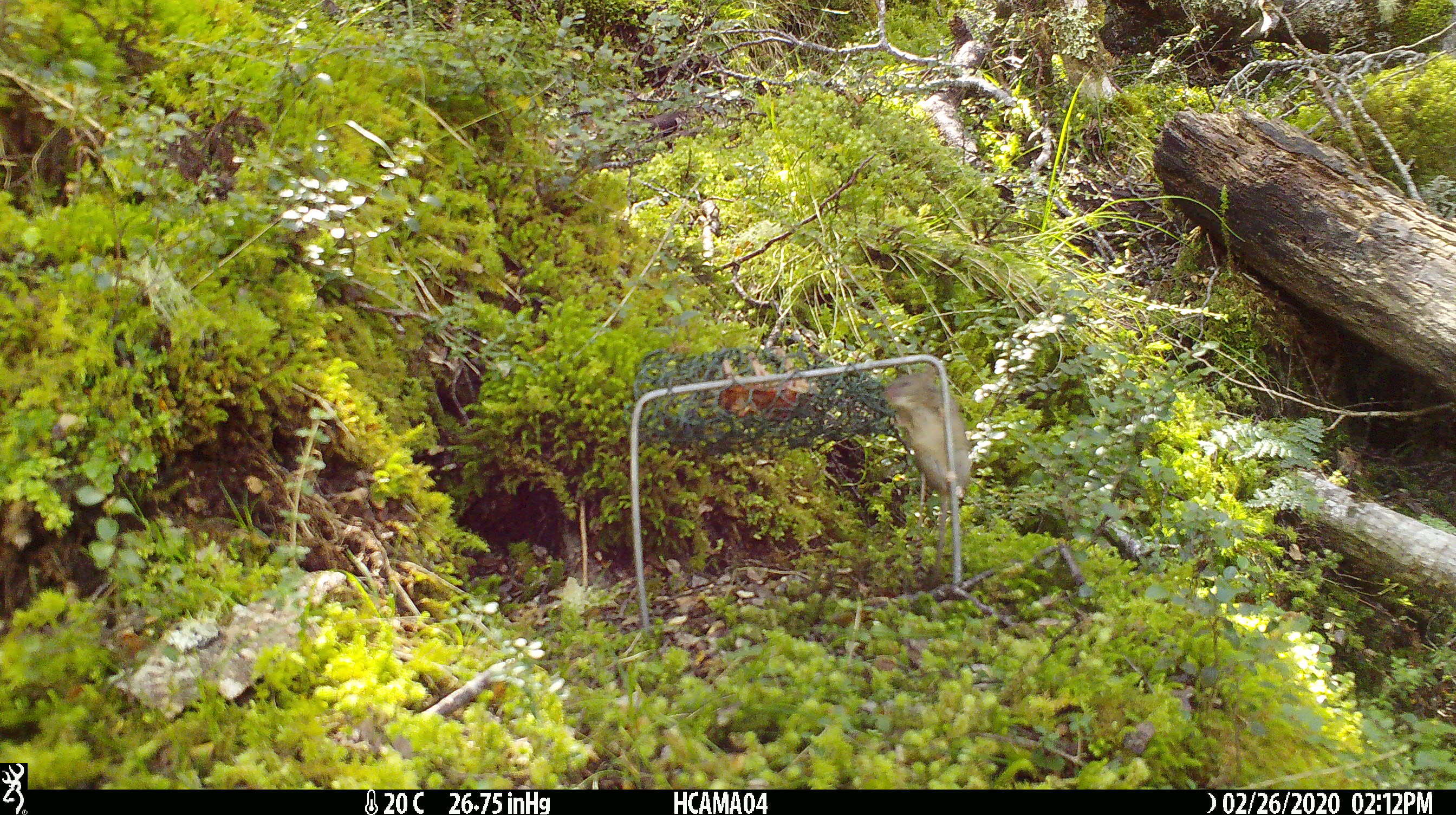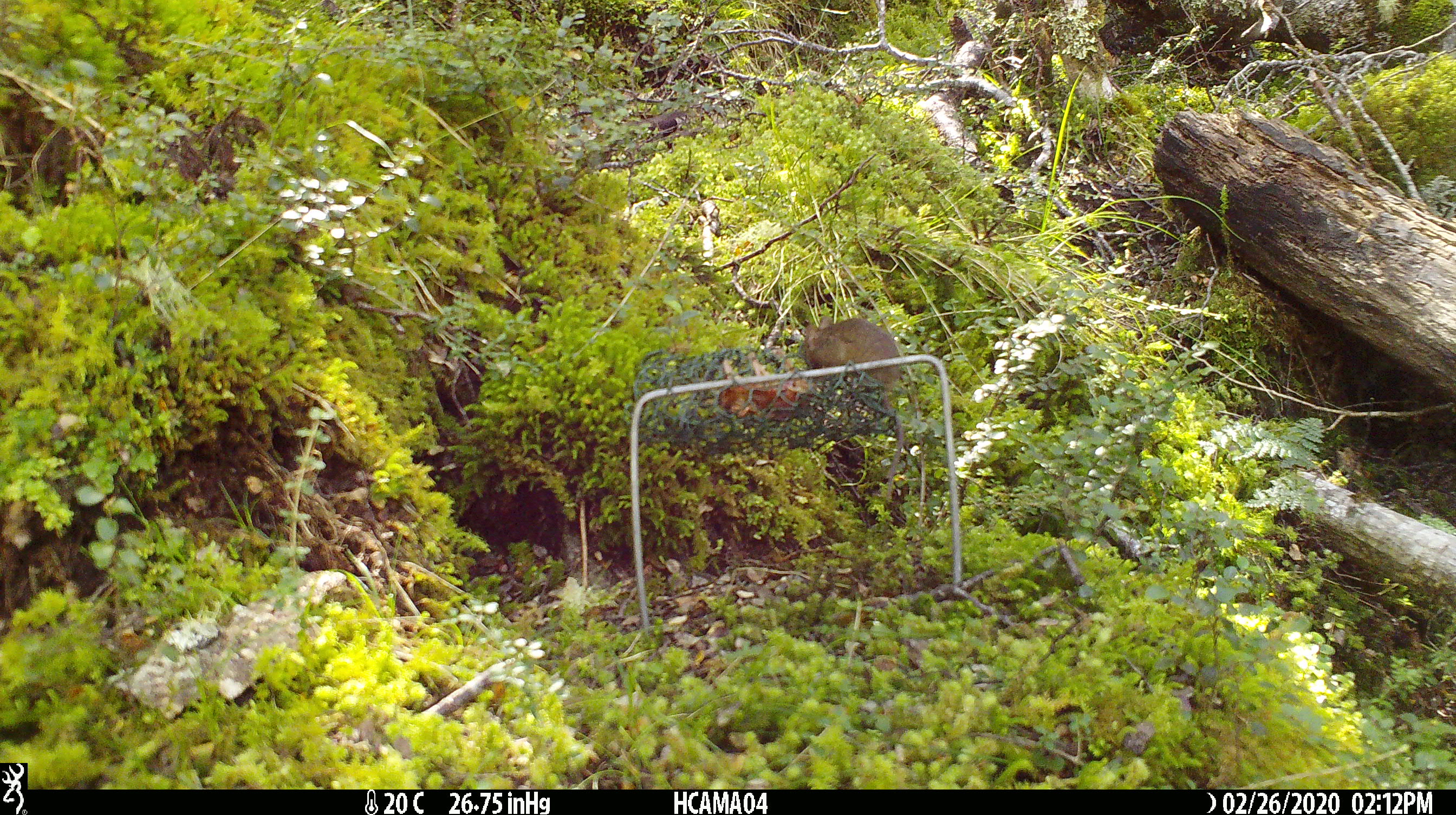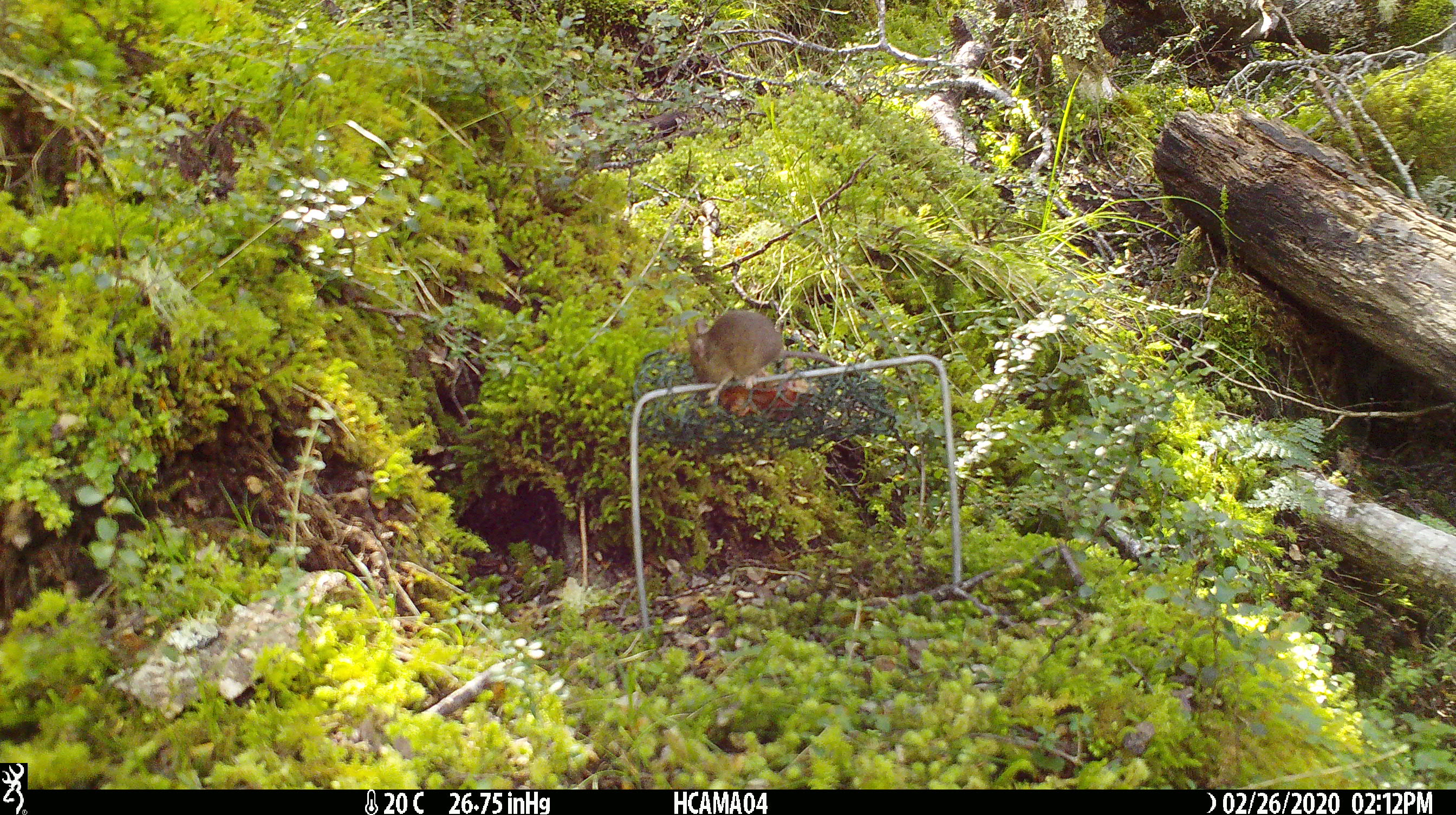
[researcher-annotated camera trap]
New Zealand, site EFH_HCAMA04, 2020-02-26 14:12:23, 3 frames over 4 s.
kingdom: Animalia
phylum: Chordata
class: Mammalia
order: Rodentia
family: Muridae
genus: Mus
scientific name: Mus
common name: mouse